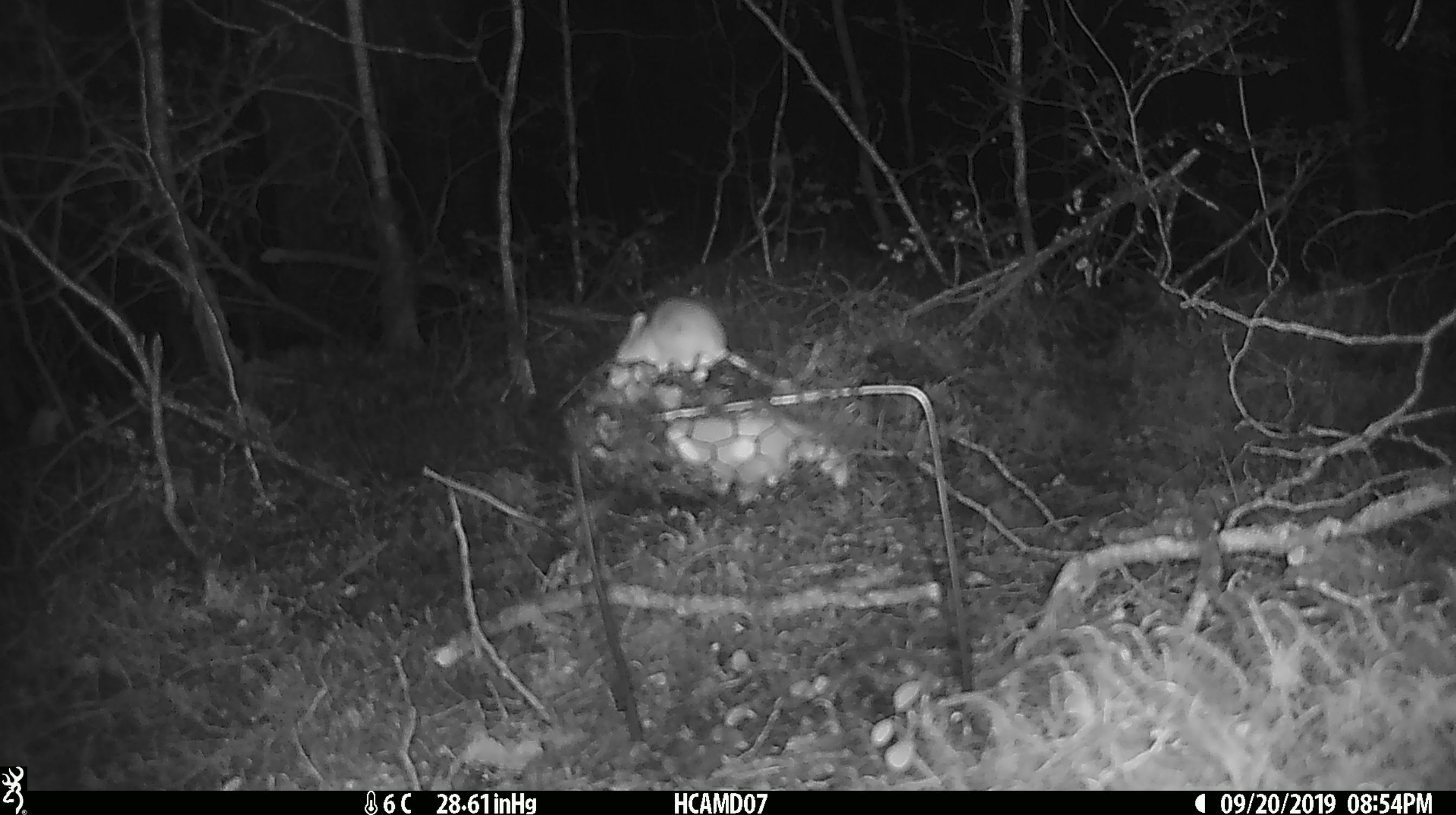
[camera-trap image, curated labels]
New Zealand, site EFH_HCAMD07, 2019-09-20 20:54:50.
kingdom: Animalia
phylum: Chordata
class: Mammalia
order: Rodentia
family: Muridae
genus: Mus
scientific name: Mus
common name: mouse